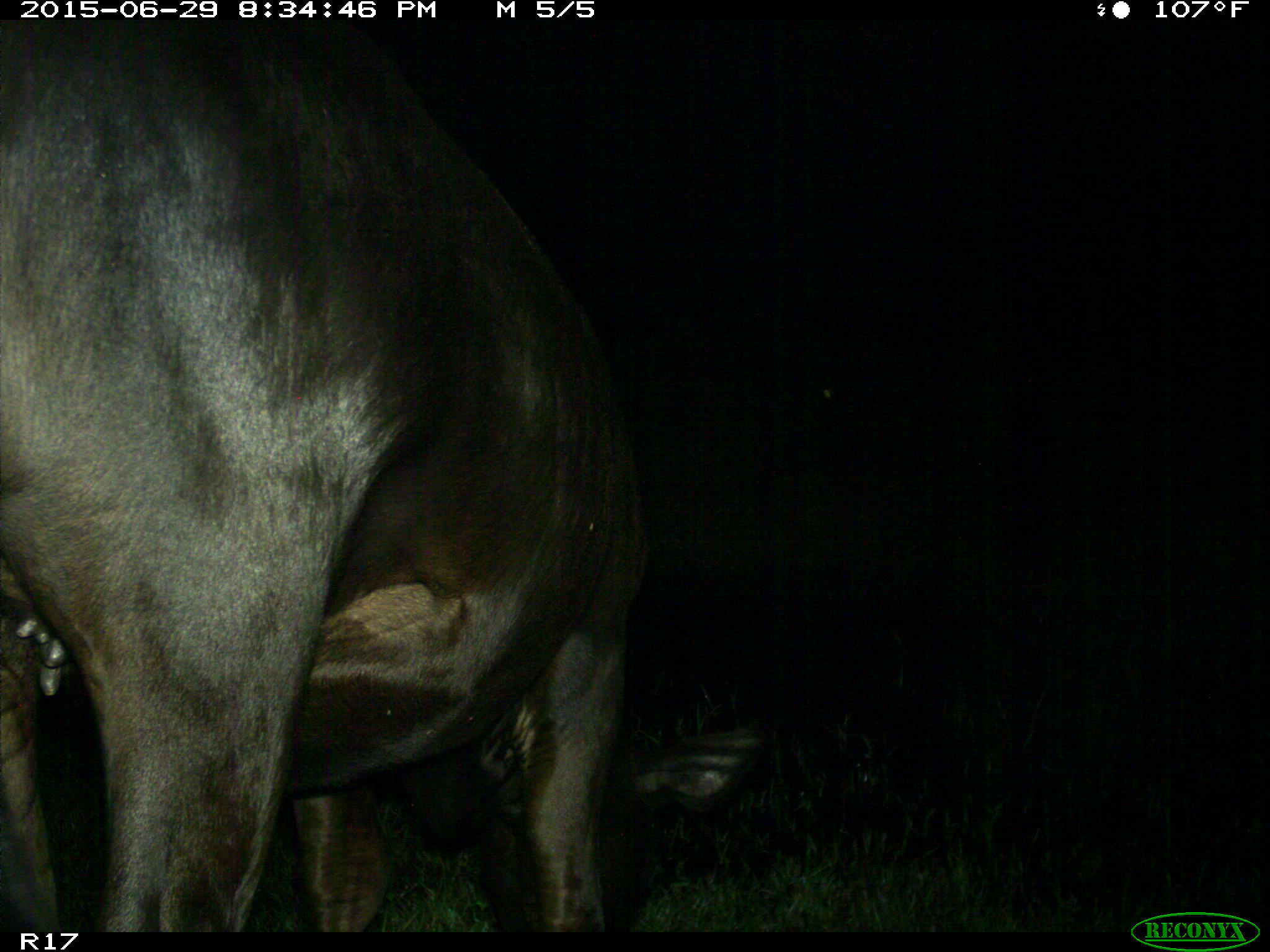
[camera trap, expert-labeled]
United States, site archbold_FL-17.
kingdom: Animalia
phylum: Chordata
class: Mammalia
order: Artiodactyla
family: Bovidae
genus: Bos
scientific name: Bos taurus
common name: domestic cow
Bos taurus (domestic cow).